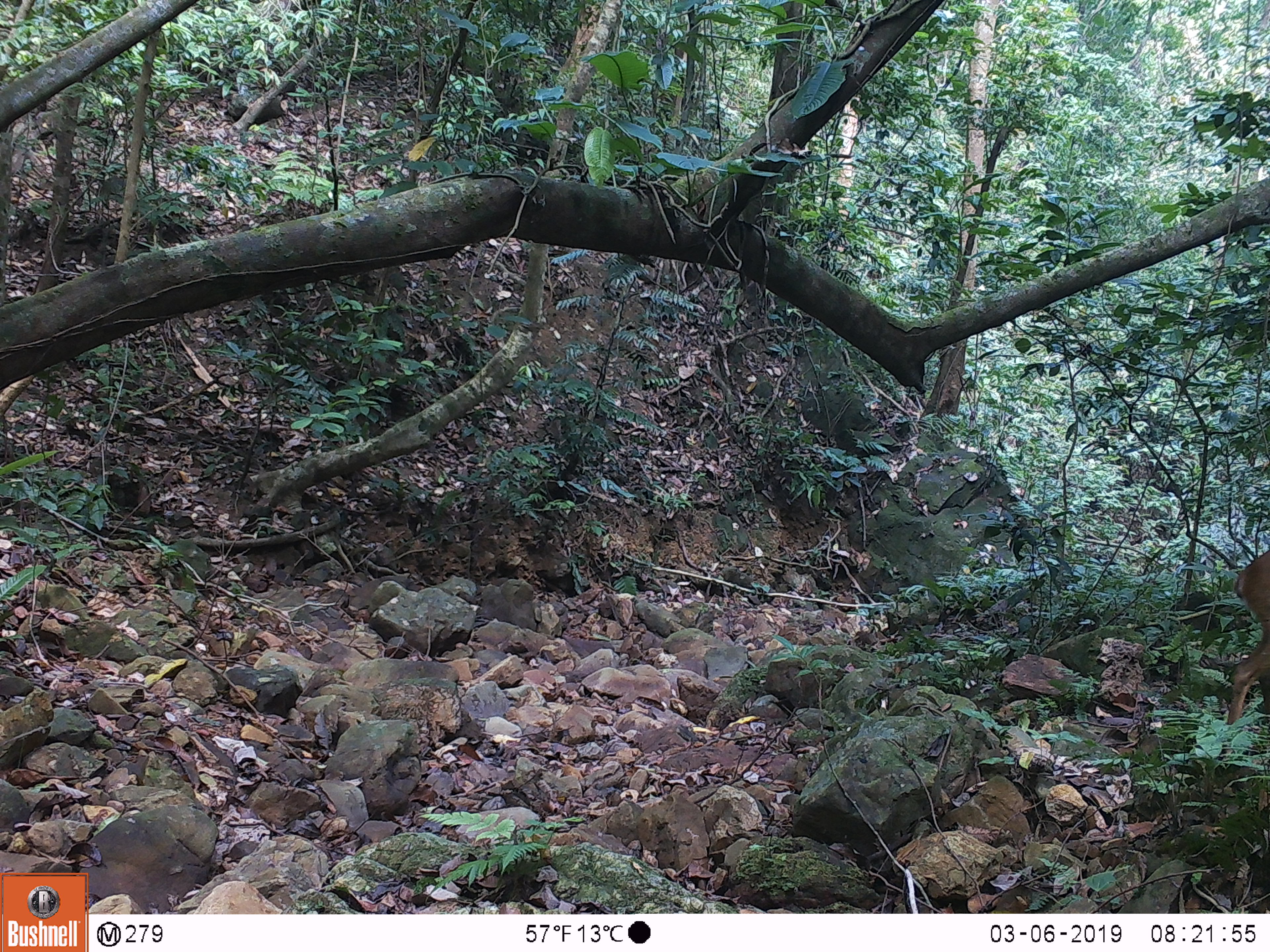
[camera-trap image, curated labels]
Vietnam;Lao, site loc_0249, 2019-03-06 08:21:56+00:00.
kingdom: Animalia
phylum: Chordata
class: Mammalia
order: Artiodactyla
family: Cervidae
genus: Muntiacus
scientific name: Muntiacus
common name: muntjacs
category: unidentified muntjac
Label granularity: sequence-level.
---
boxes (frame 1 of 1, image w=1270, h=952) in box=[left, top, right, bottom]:
unidentified muntjac: box=[1224, 548, 1270, 726]